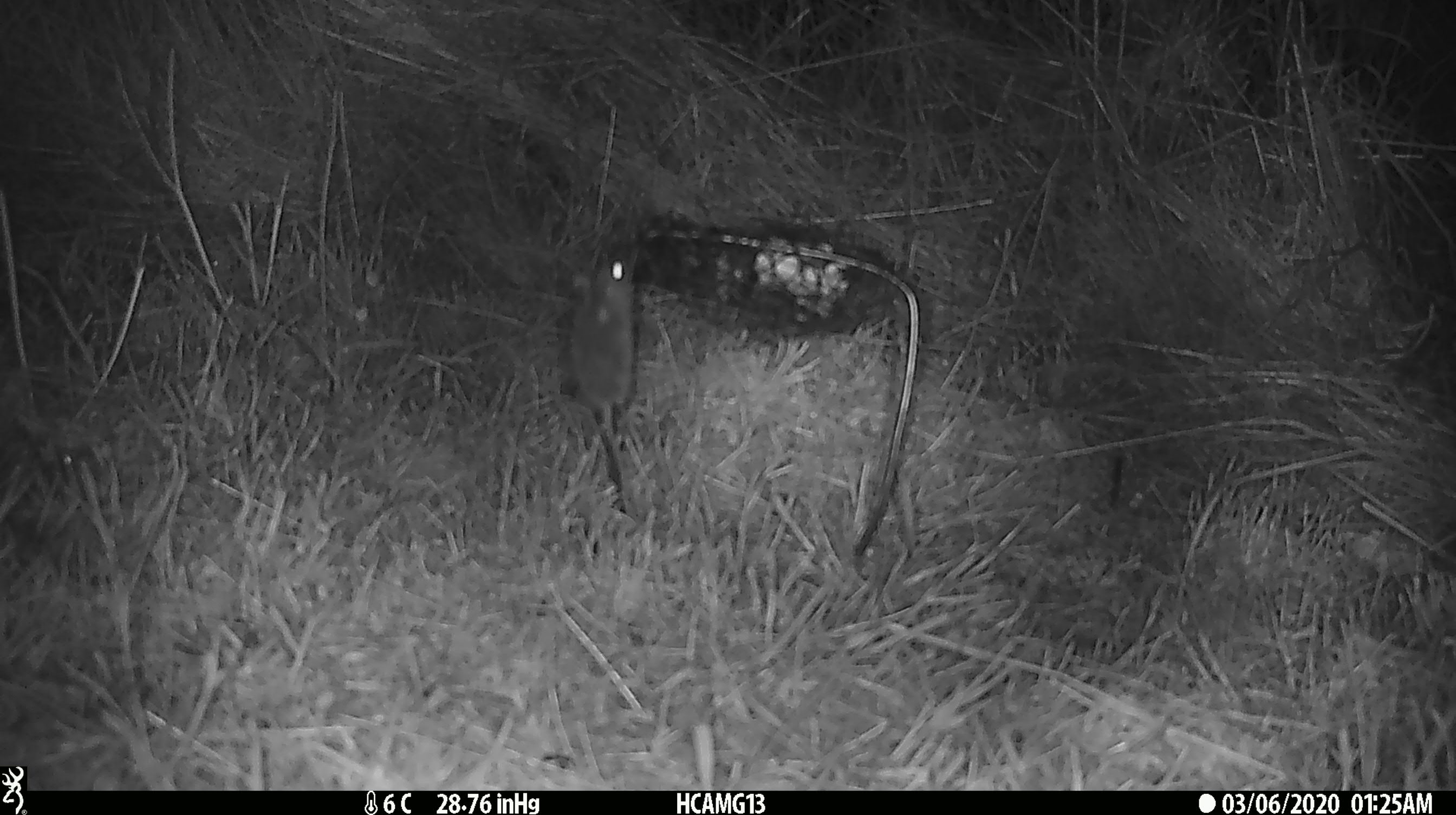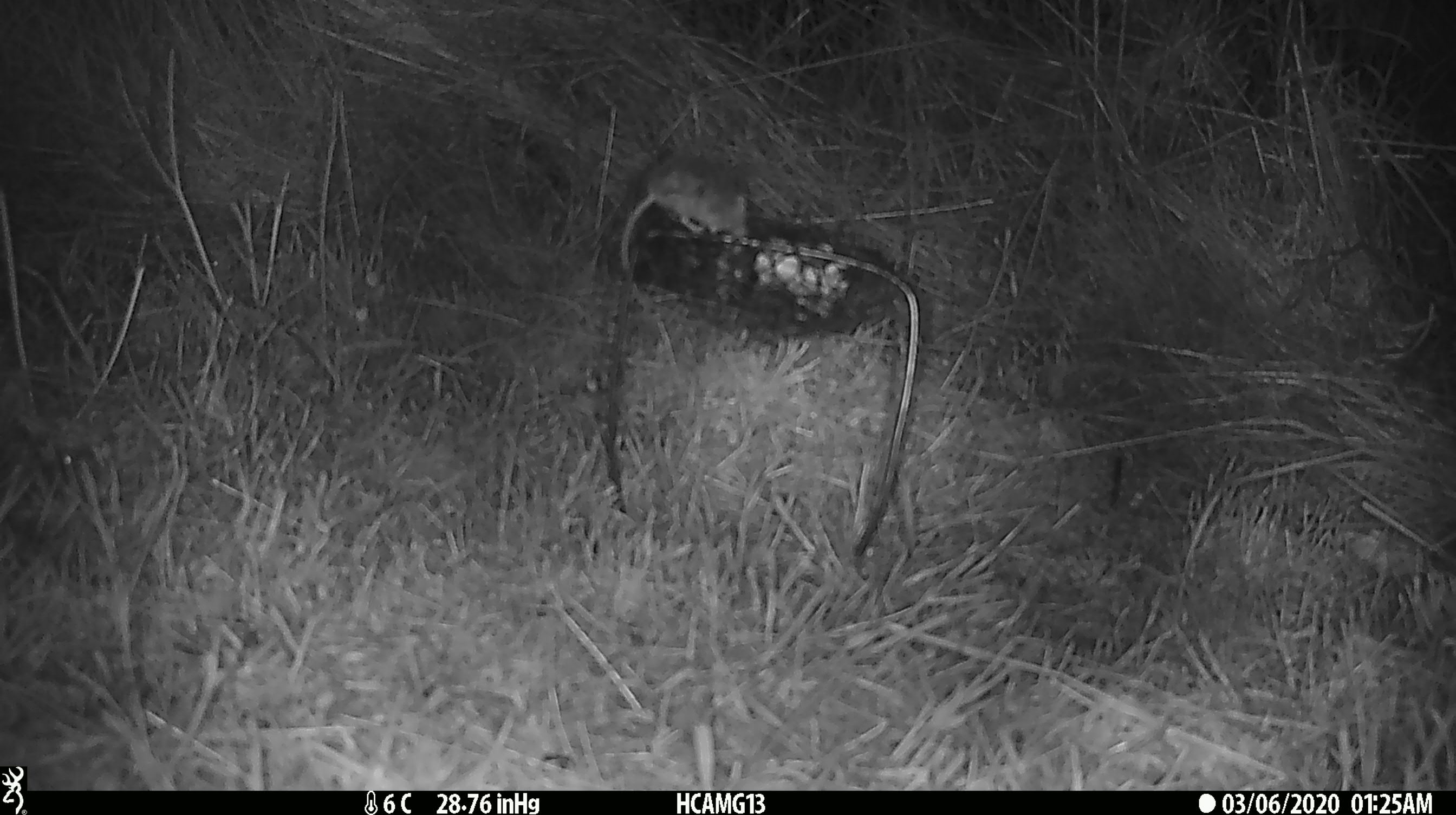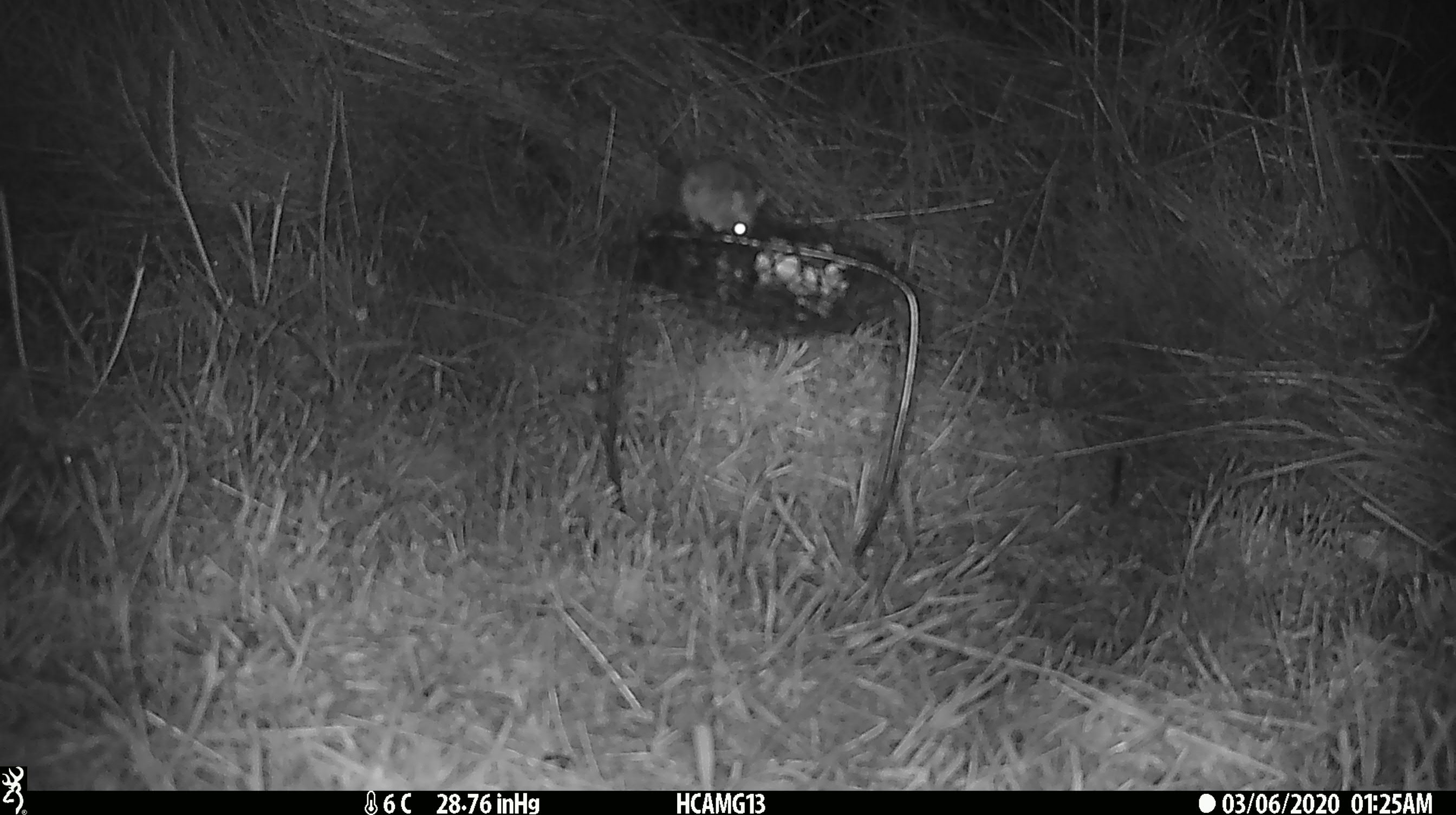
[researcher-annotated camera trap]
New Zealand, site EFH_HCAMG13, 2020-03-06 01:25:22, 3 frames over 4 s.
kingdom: Animalia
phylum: Chordata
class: Mammalia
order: Rodentia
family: Muridae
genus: Mus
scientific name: Mus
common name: mouse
Mouse (Mus).